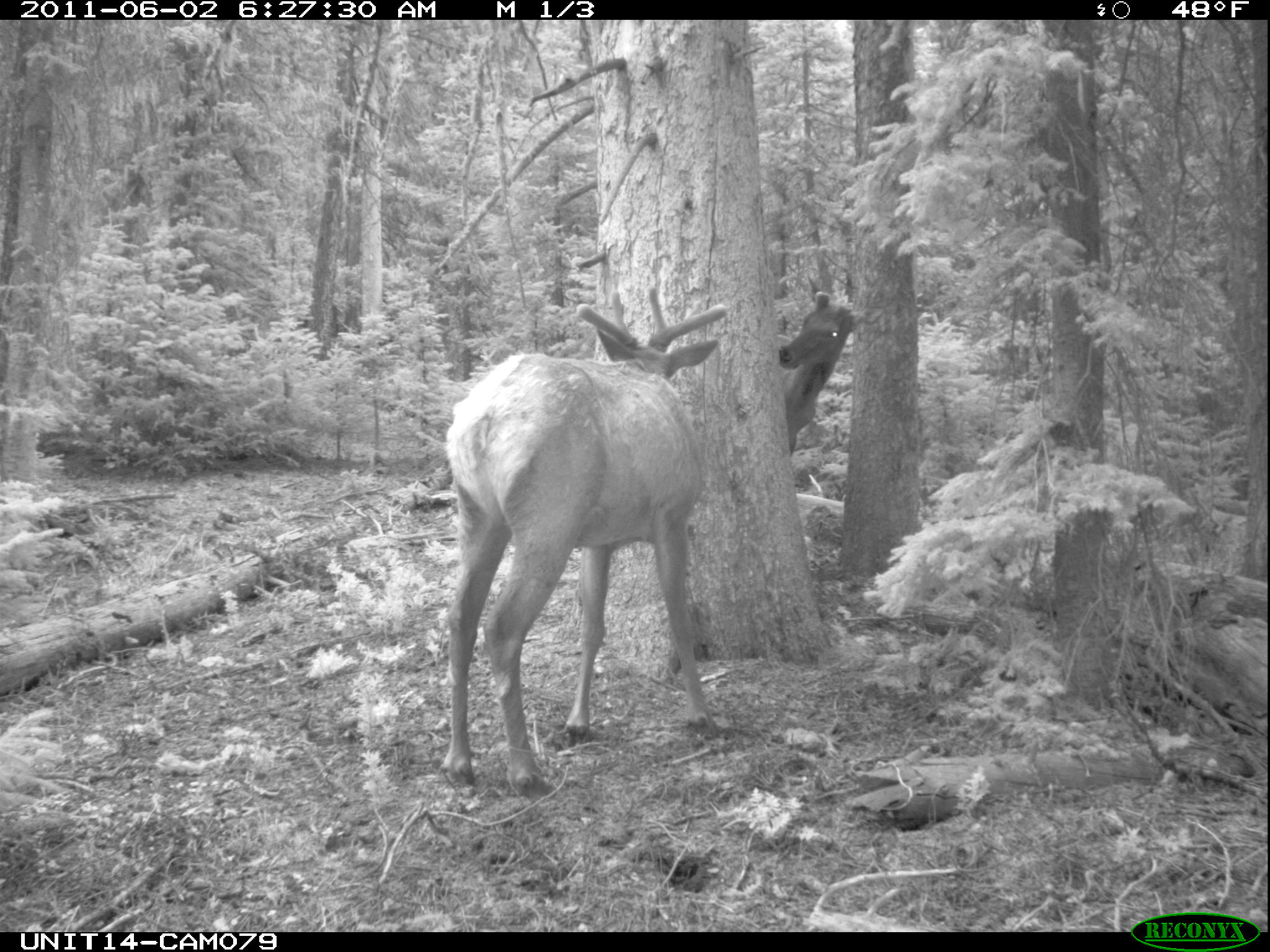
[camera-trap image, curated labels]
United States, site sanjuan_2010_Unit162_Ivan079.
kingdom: Animalia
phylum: Chordata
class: Mammalia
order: Artiodactyla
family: Cervidae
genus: Cervus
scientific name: Cervus elaphus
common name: red deer